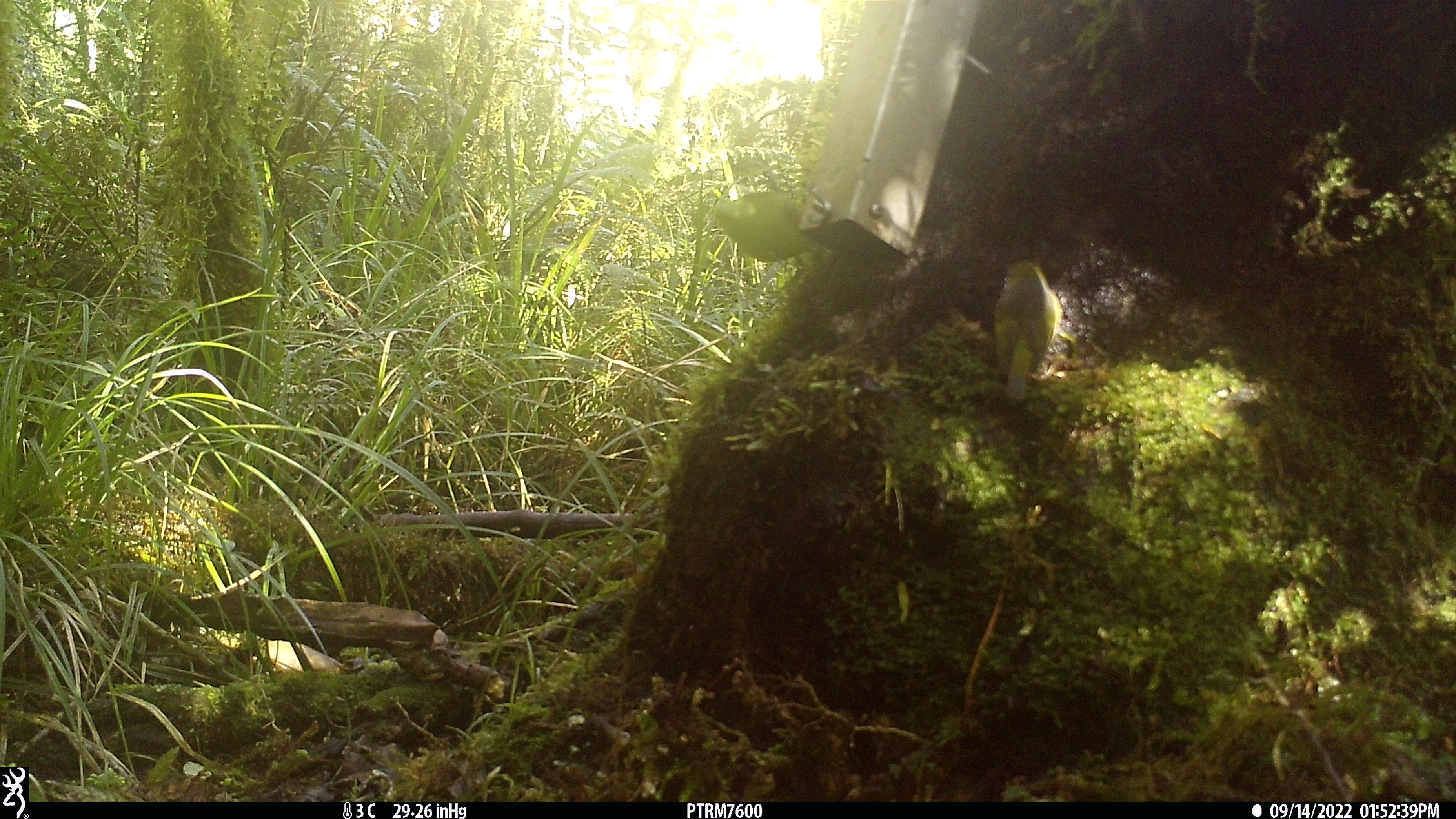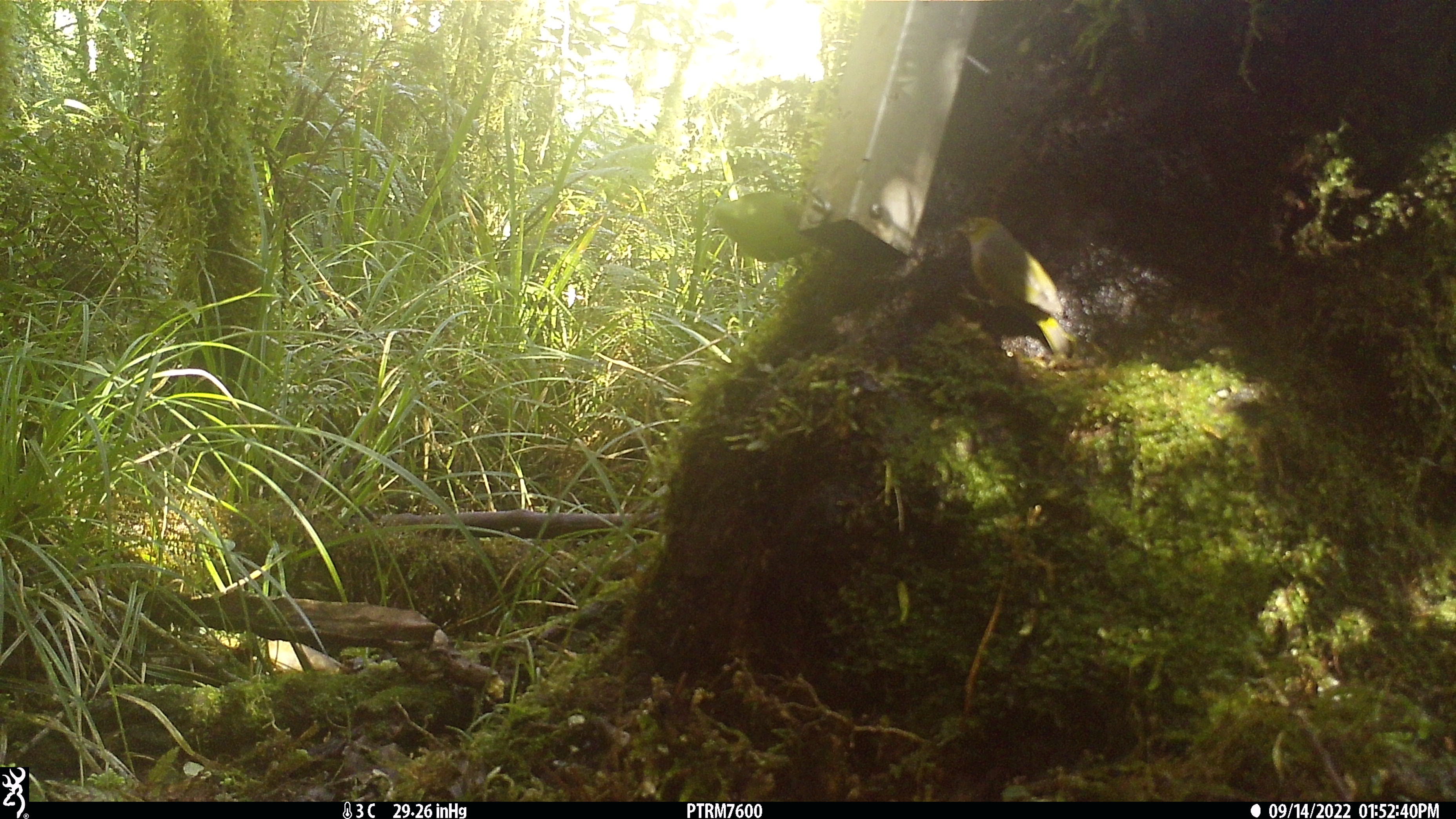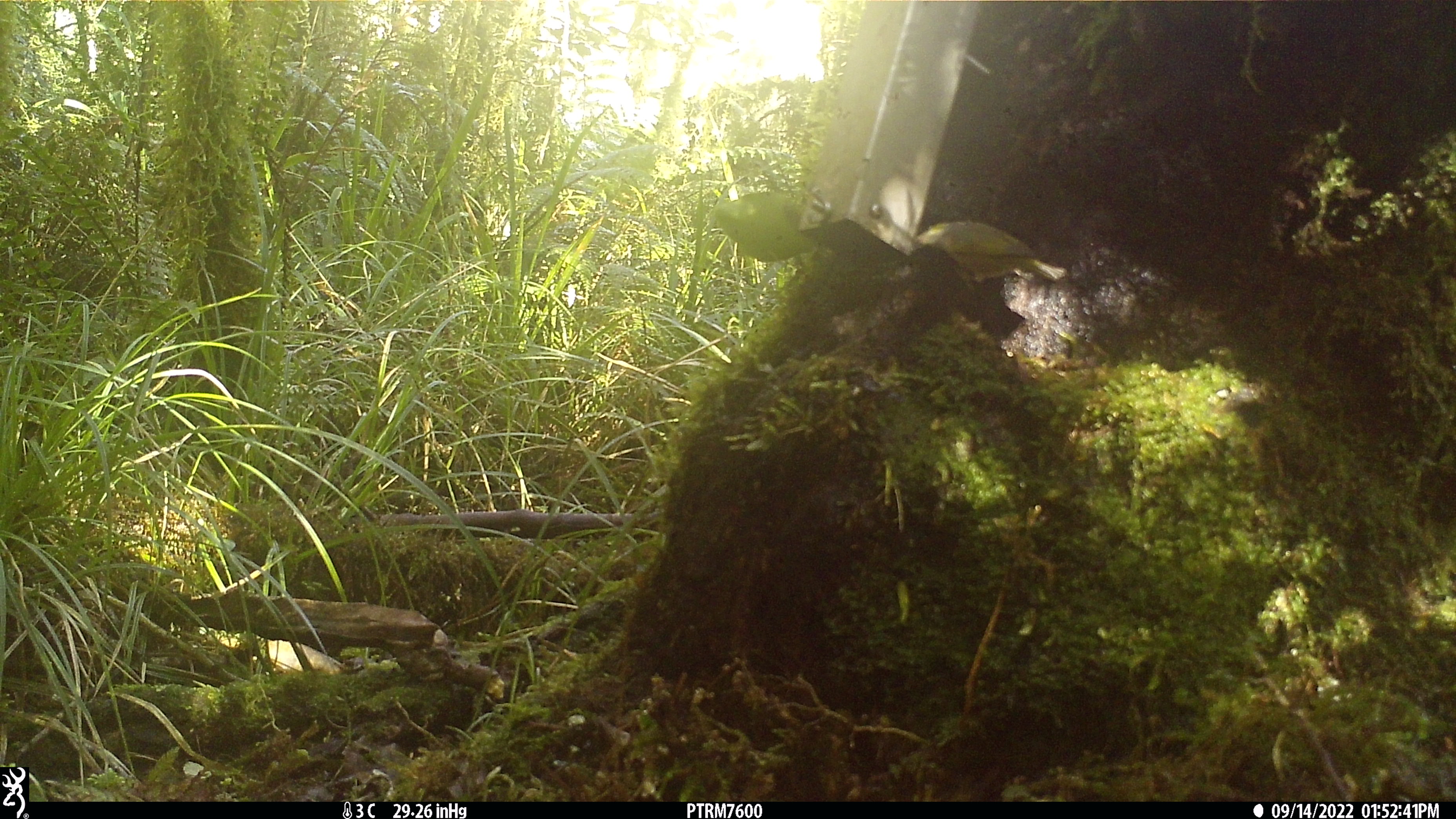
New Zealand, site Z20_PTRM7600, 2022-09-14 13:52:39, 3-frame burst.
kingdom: Animalia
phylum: Chordata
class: Aves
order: Passeriformes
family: Zosteropidae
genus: Zosterops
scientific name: Zosterops lateralis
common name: silvereye